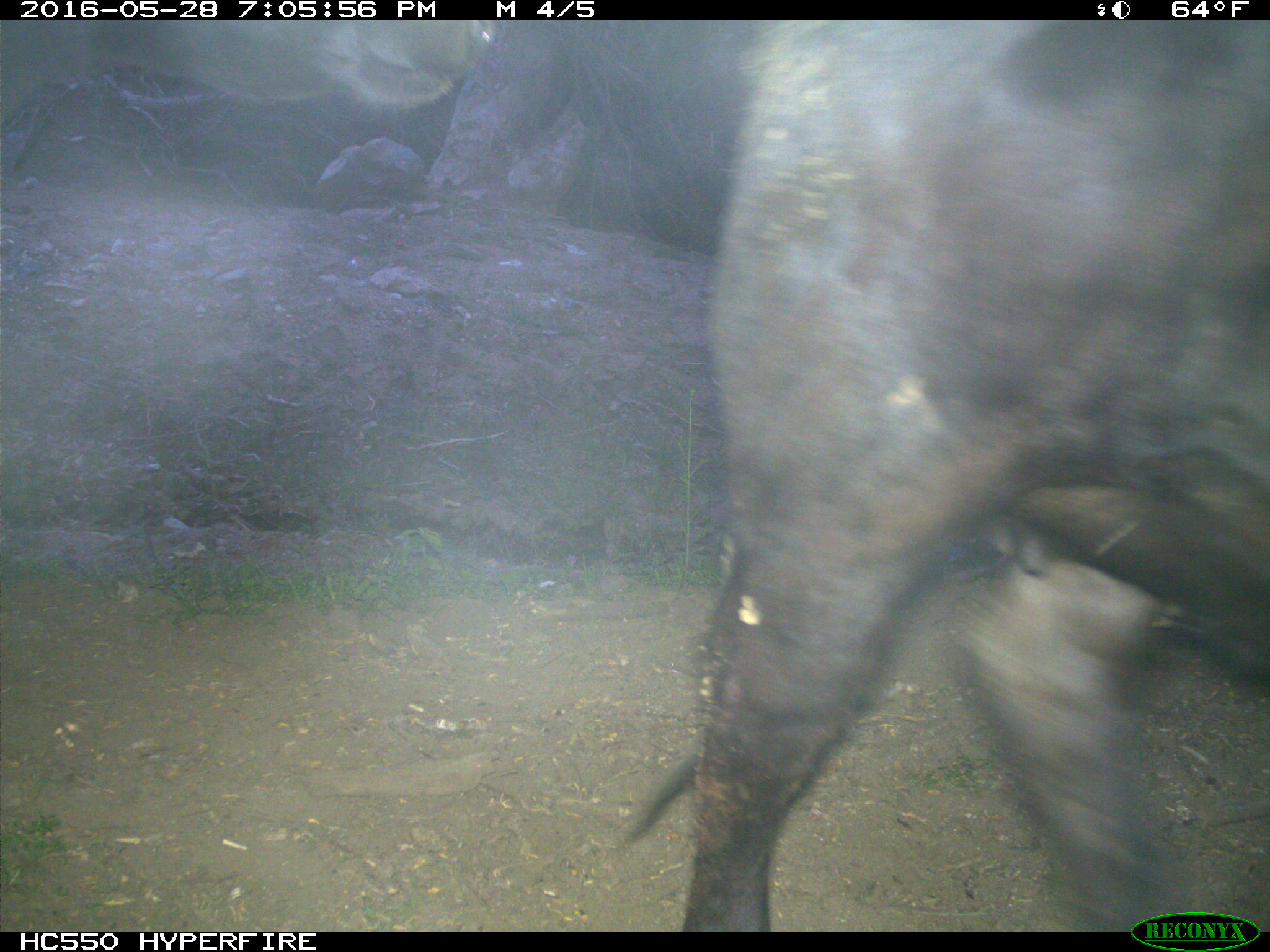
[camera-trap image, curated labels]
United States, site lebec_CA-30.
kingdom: Animalia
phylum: Chordata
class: Mammalia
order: Artiodactyla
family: Bovidae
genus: Bos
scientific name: Bos taurus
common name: domestic cow